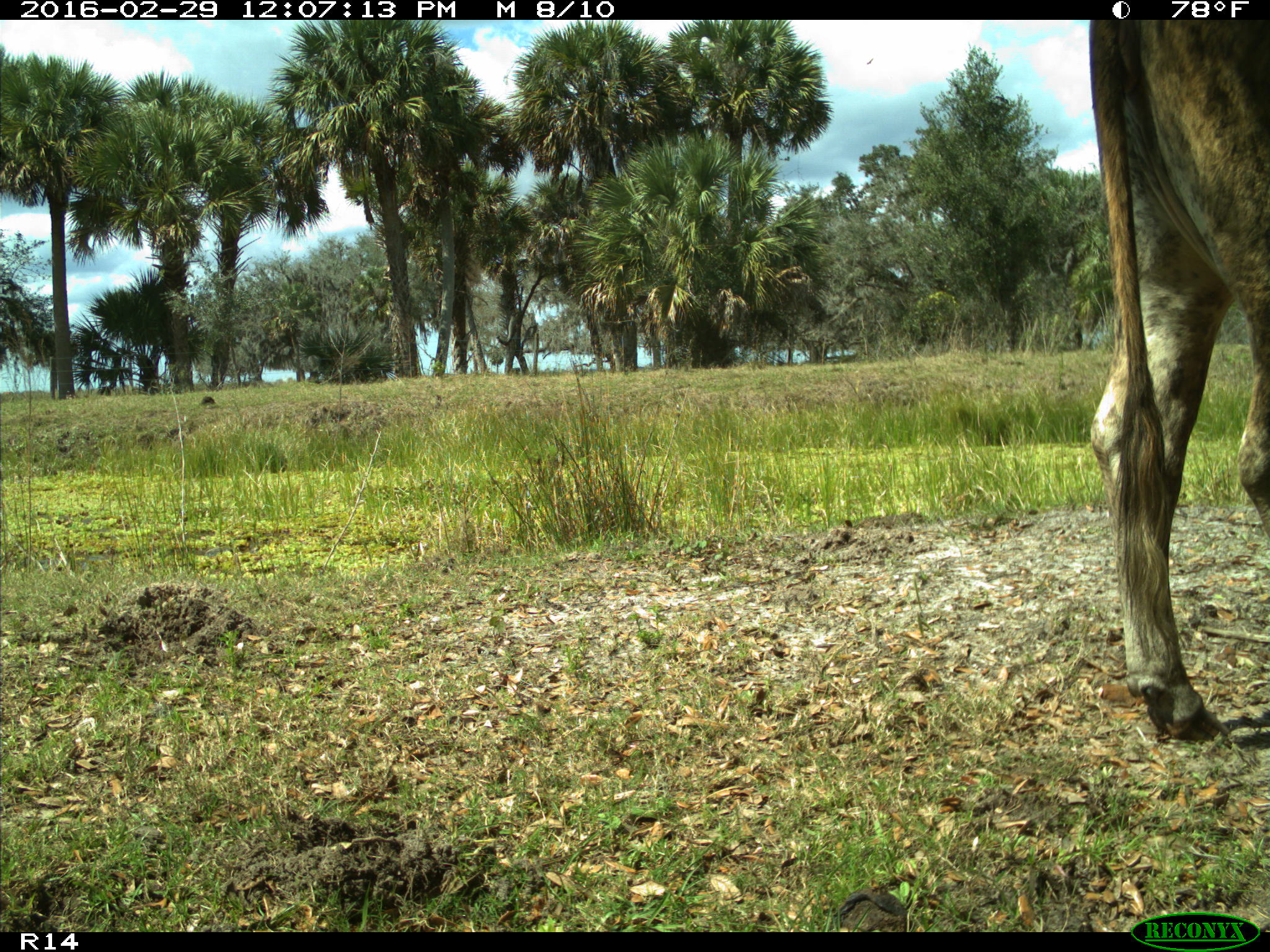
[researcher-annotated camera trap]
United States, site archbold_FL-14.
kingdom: Animalia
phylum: Chordata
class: Mammalia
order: Artiodactyla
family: Bovidae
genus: Bos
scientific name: Bos taurus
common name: domestic cow